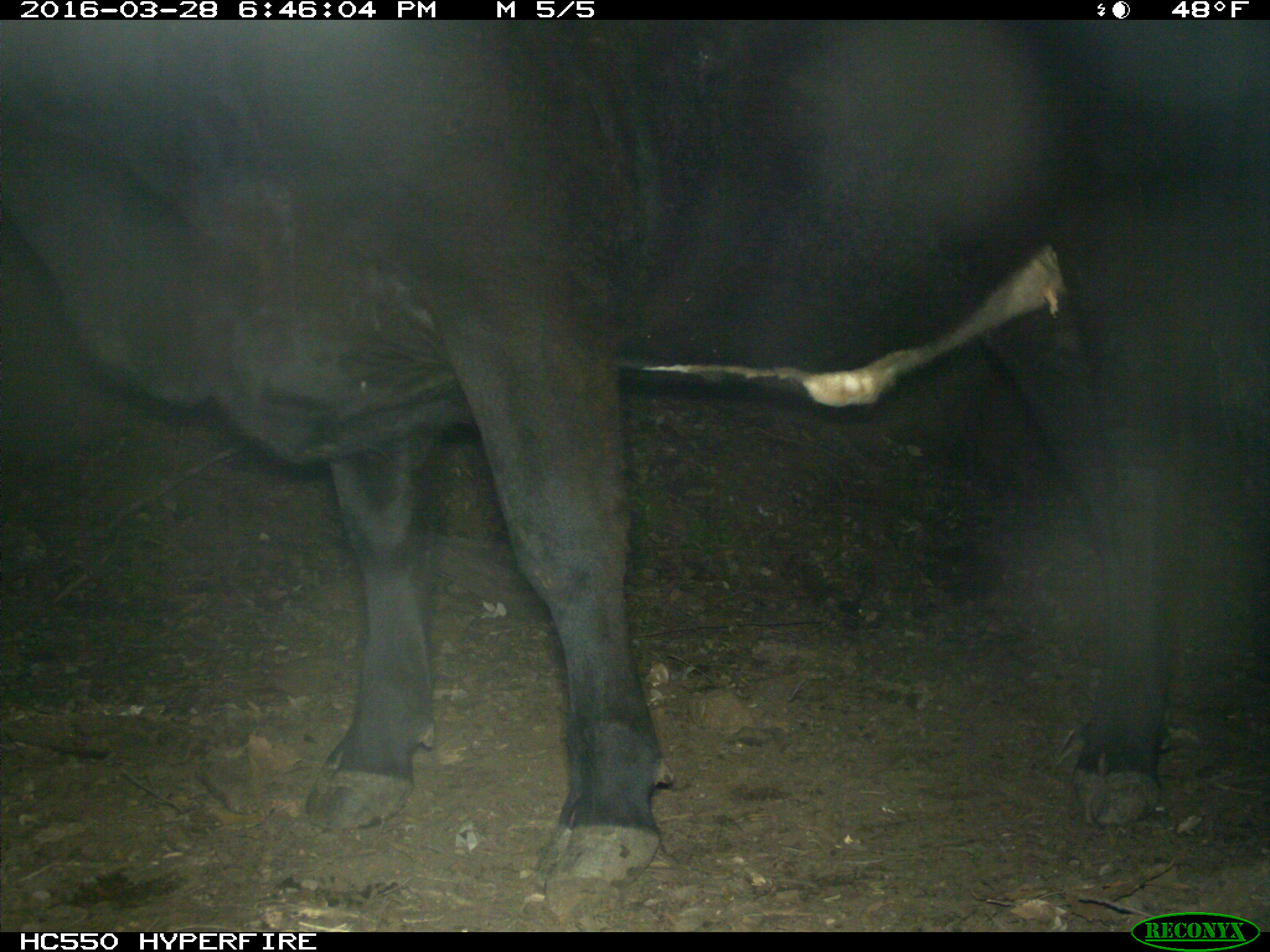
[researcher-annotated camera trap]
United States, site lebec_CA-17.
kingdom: Animalia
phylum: Chordata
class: Mammalia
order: Artiodactyla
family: Bovidae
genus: Bos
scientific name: Bos taurus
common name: domestic cow